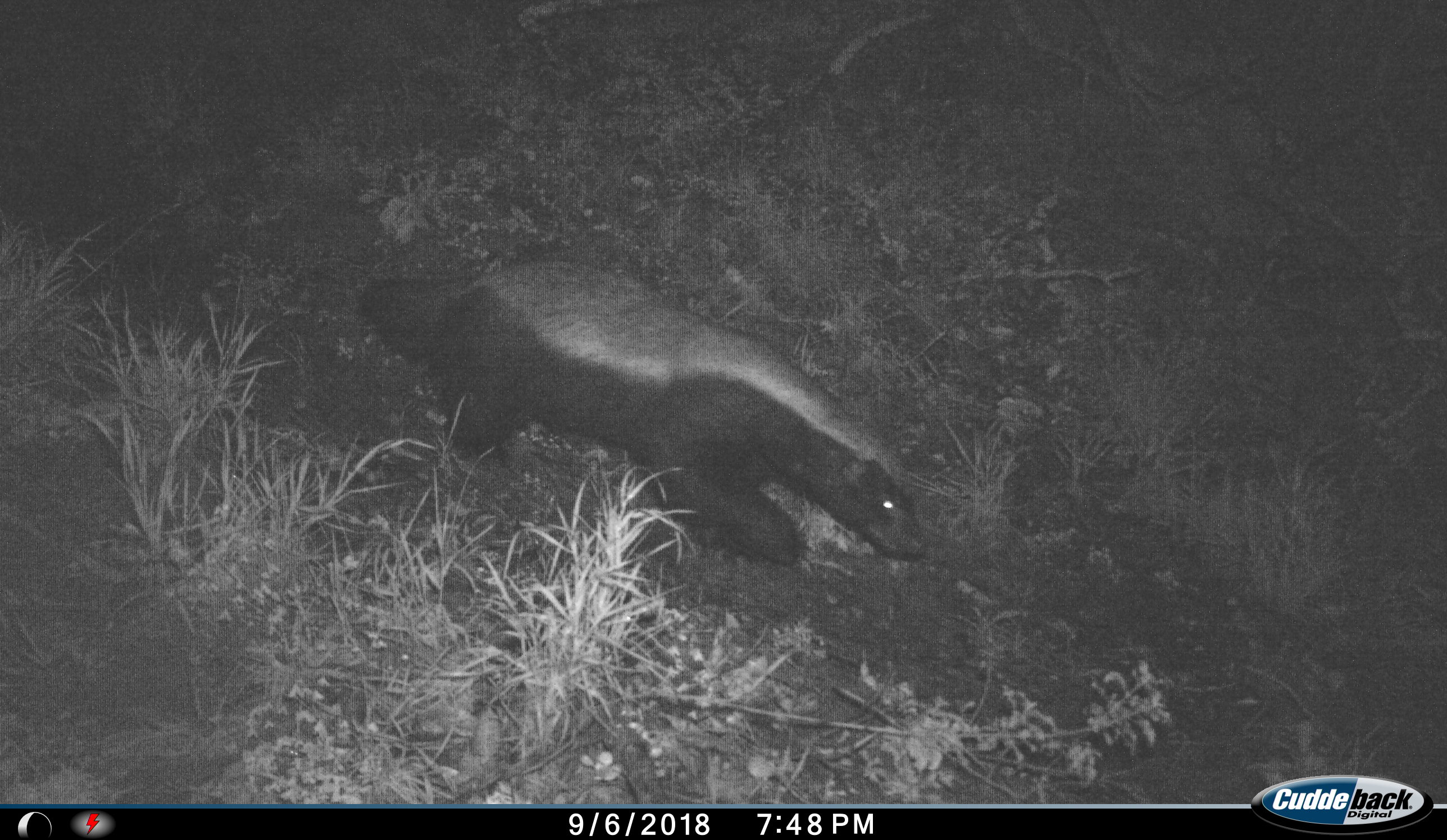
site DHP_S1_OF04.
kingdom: Animalia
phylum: Chordata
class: Mammalia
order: Carnivora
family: Mustelidae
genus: Mellivora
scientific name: Mellivora capensis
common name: honey badger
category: honeybadger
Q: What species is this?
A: Honeybadger (honey badger) (Mellivora capensis).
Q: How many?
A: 1.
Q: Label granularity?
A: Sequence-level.